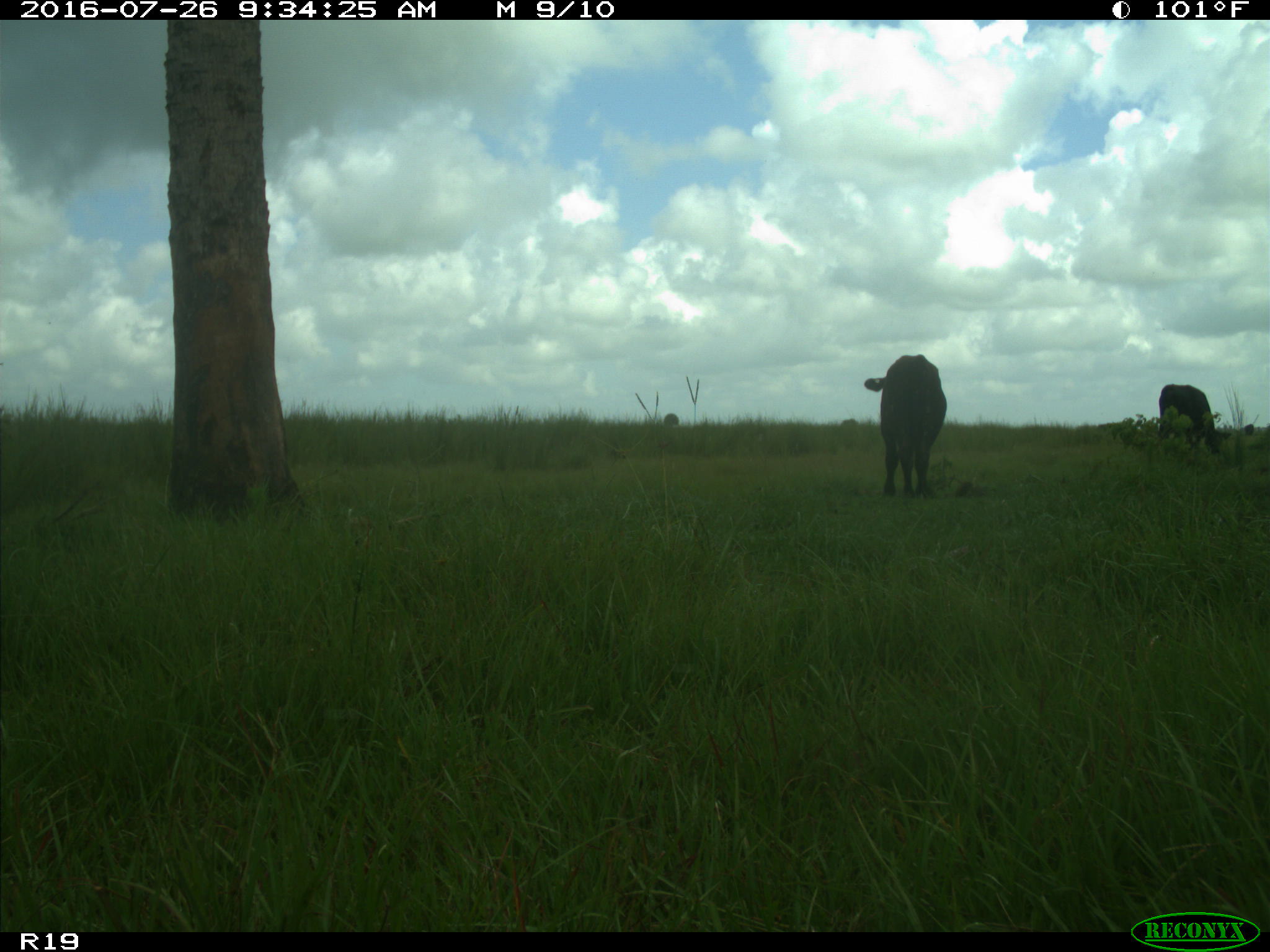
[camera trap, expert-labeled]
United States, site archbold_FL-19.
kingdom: Animalia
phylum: Chordata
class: Mammalia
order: Artiodactyla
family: Bovidae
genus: Bos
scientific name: Bos taurus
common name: domestic cow